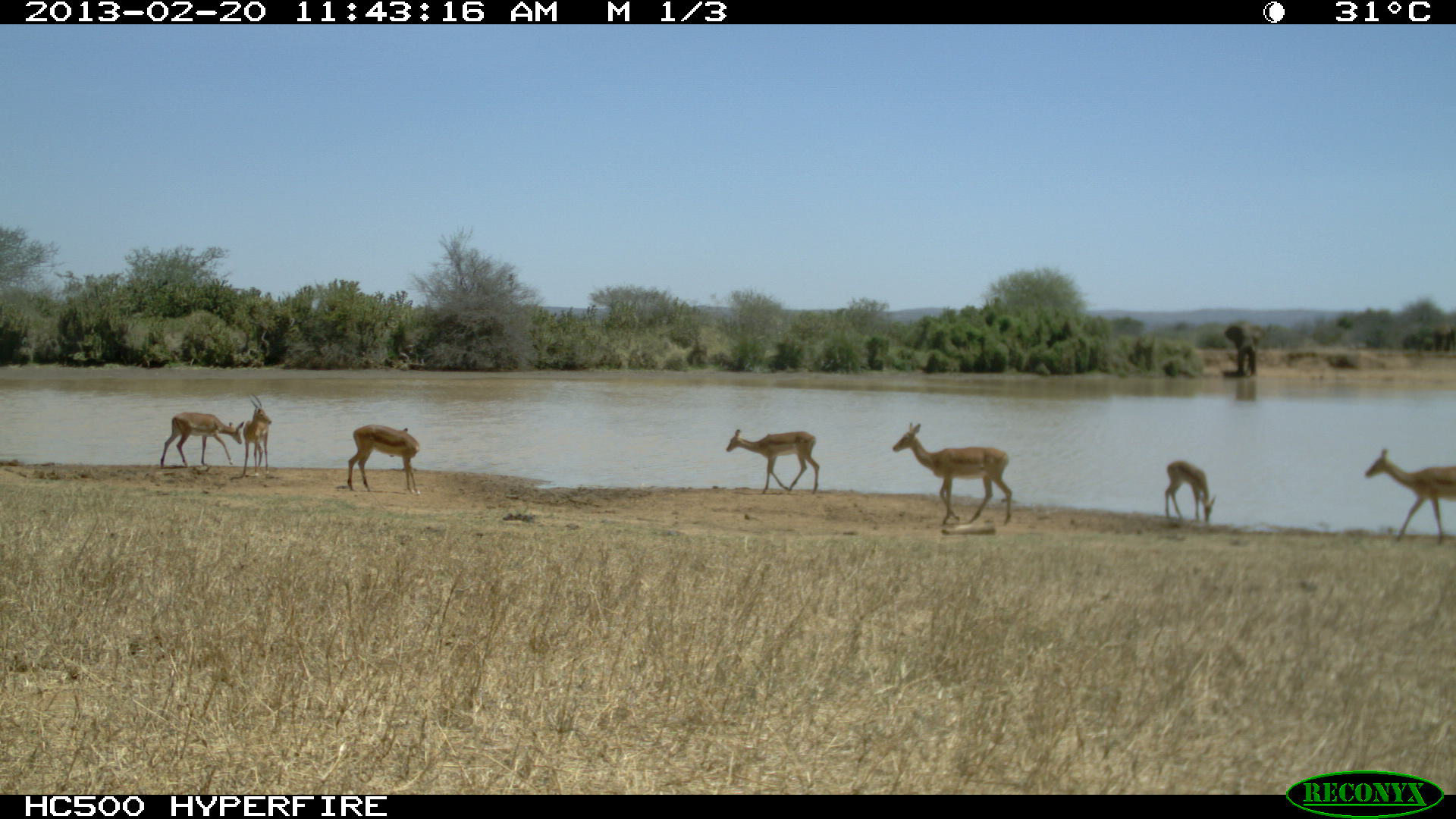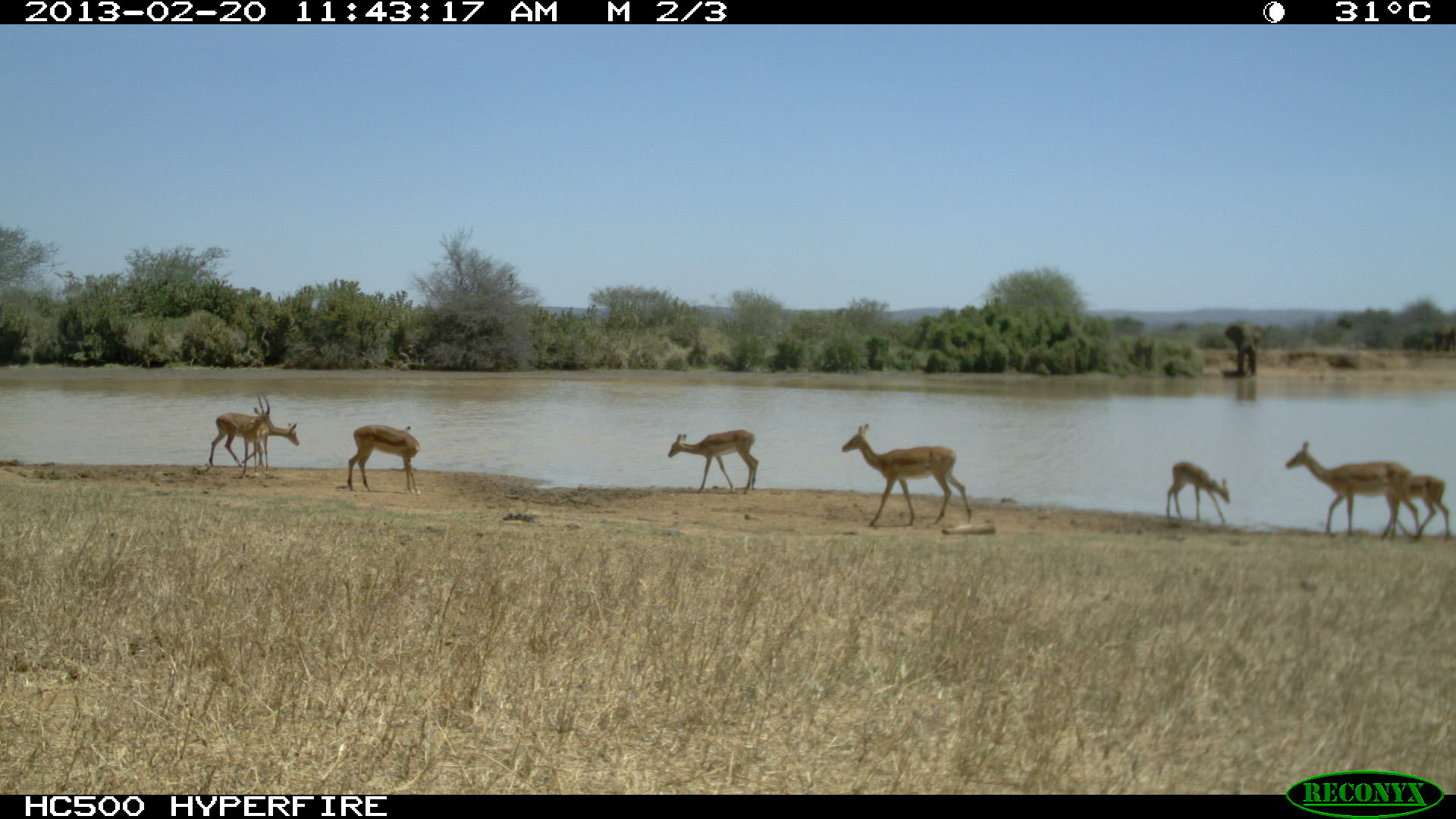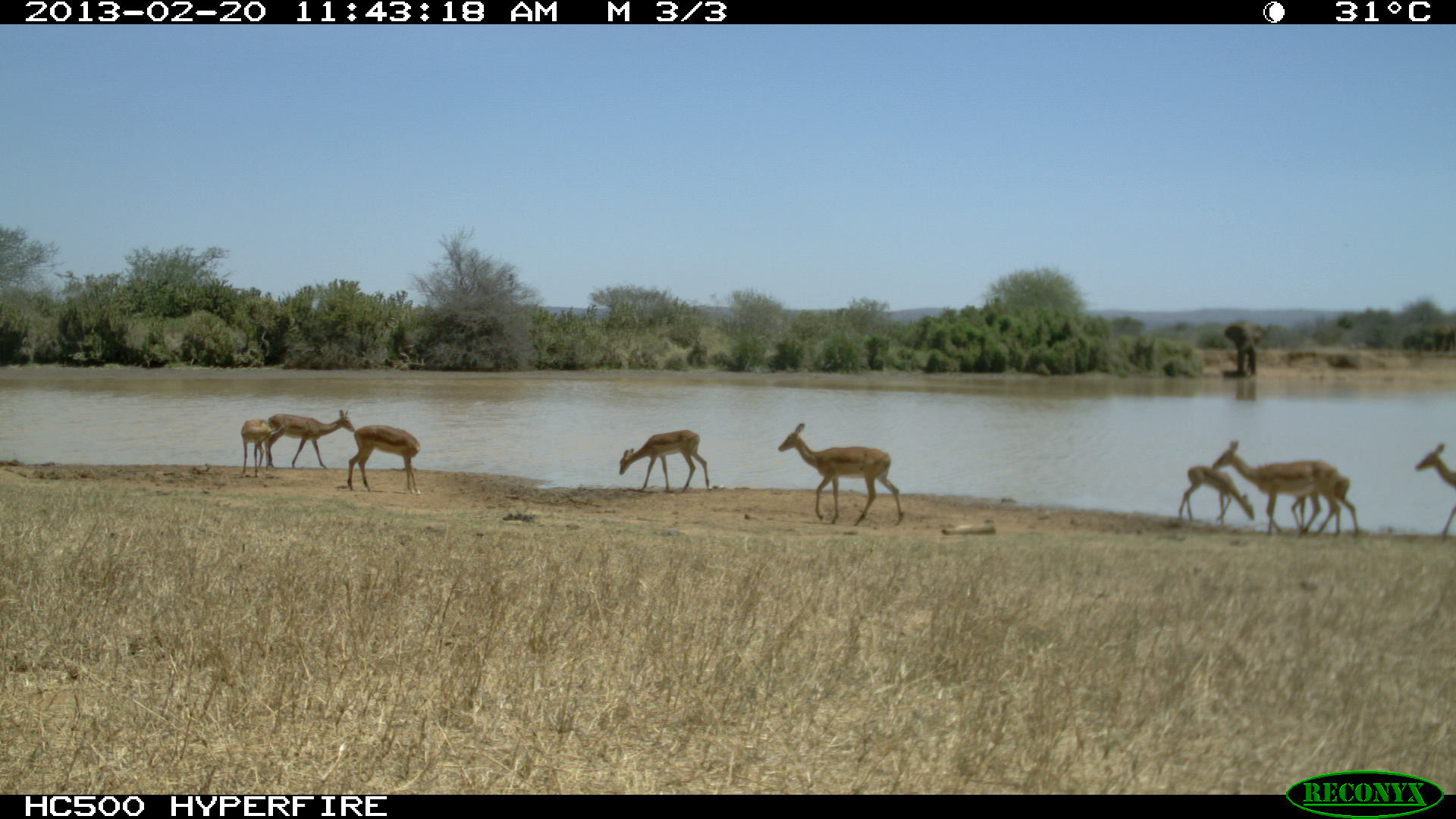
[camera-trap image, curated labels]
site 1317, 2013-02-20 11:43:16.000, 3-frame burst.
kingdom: Animalia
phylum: Chordata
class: Mammalia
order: Artiodactyla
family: Bovidae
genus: Aepyceros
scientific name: Aepyceros melampus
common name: impala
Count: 7.